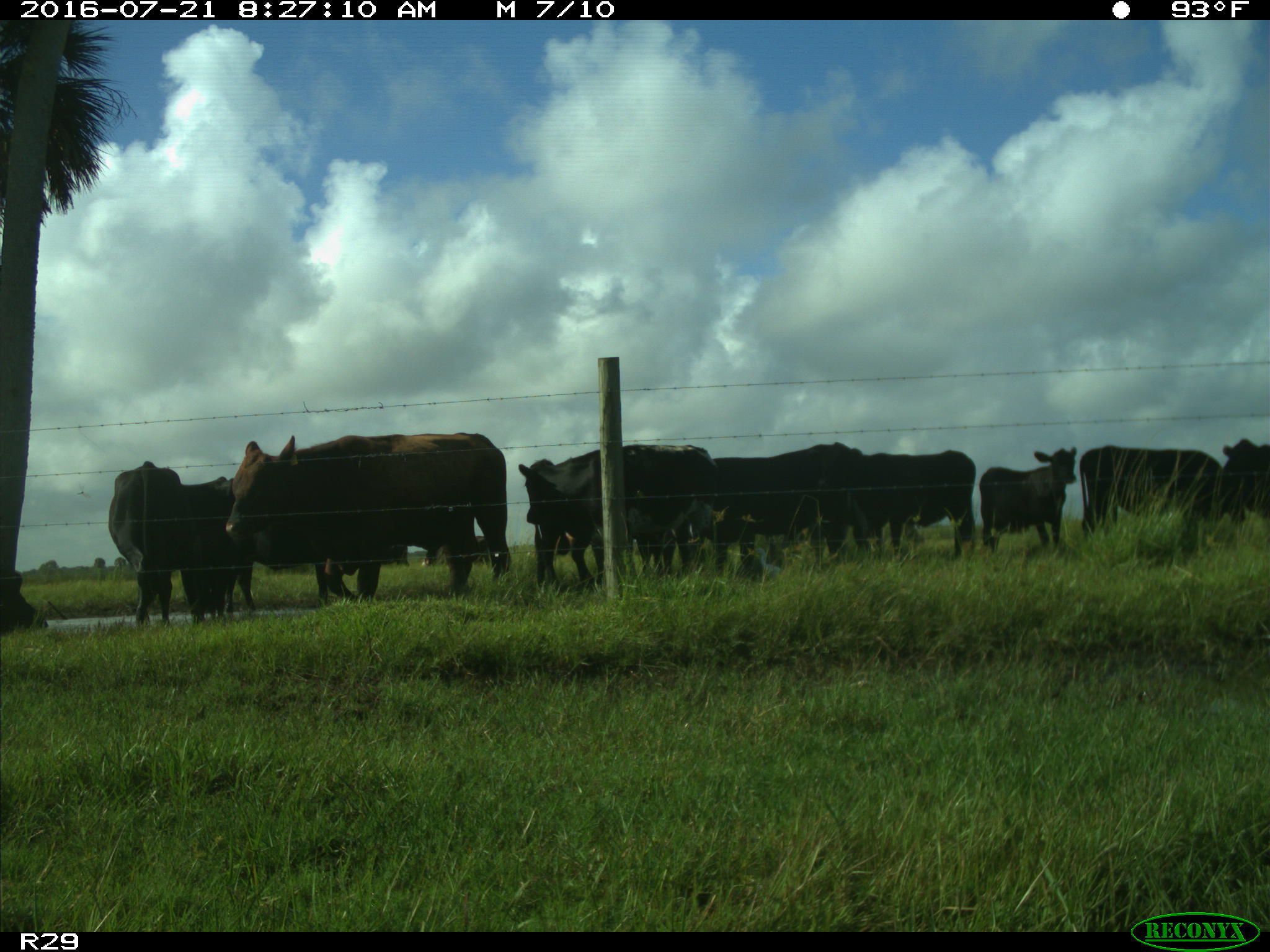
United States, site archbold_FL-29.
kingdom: Animalia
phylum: Chordata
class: Mammalia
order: Artiodactyla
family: Bovidae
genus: Bos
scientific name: Bos taurus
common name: domestic cow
Bos taurus (domestic cow).